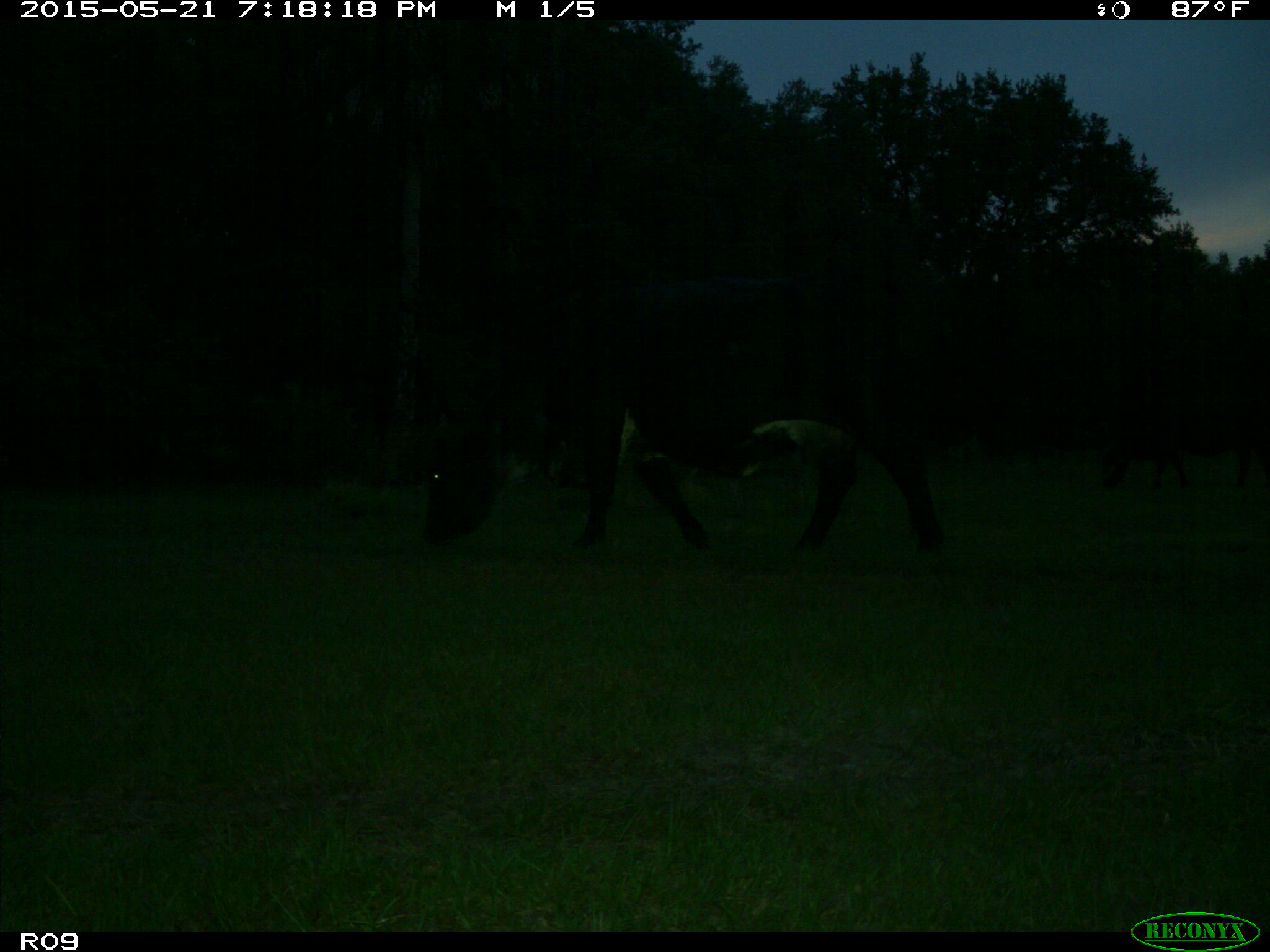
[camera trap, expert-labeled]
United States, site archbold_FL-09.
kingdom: Animalia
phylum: Chordata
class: Mammalia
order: Artiodactyla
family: Bovidae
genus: Bos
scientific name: Bos taurus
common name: domestic cow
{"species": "Bos taurus (domestic cow)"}